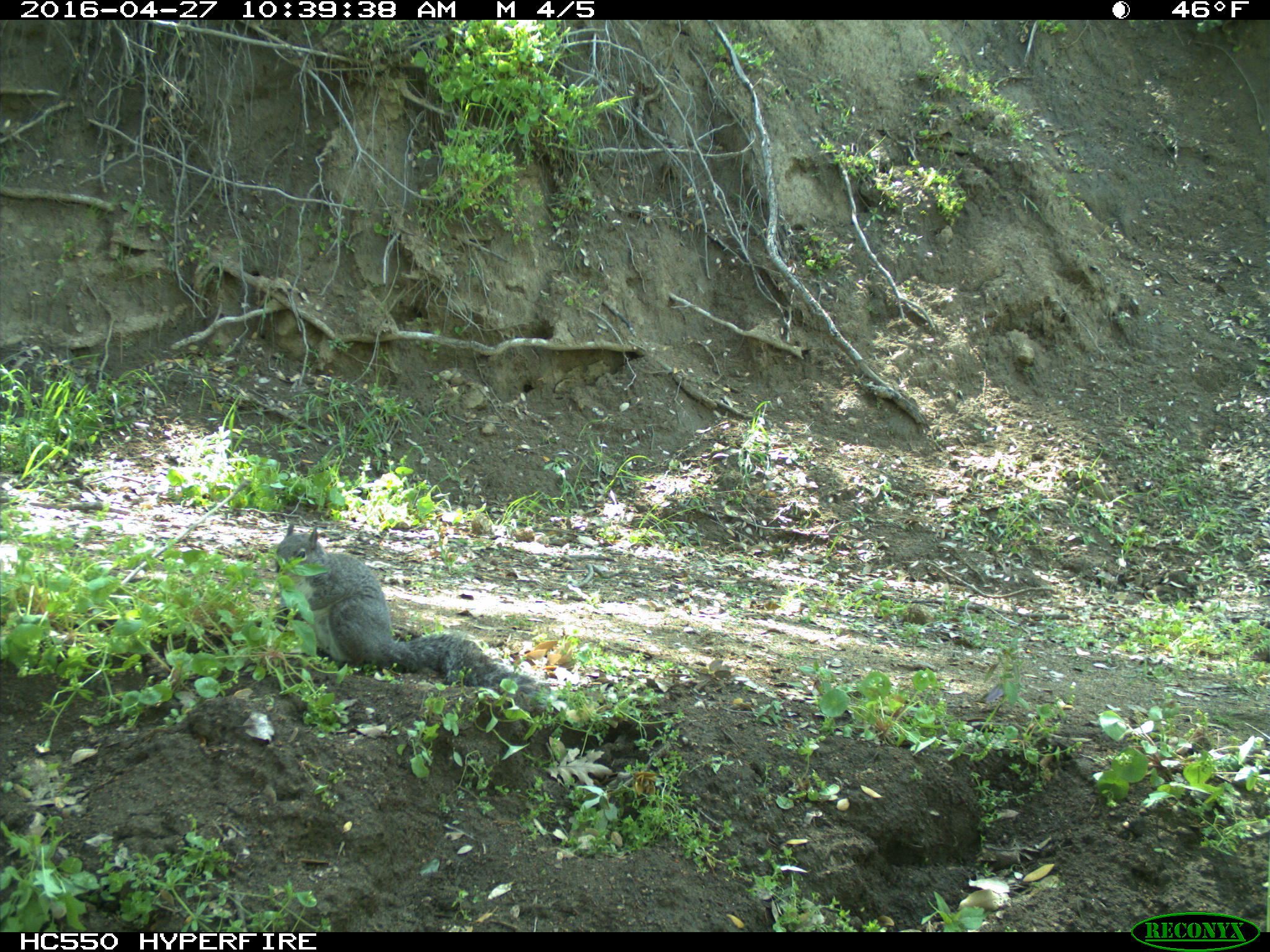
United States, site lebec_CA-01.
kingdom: Animalia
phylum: Chordata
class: Mammalia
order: Rodentia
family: Sciuridae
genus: Sciurus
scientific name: Sciurus carolinensis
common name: eastern gray squirrel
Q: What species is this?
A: Sciurus carolinensis (eastern gray squirrel).